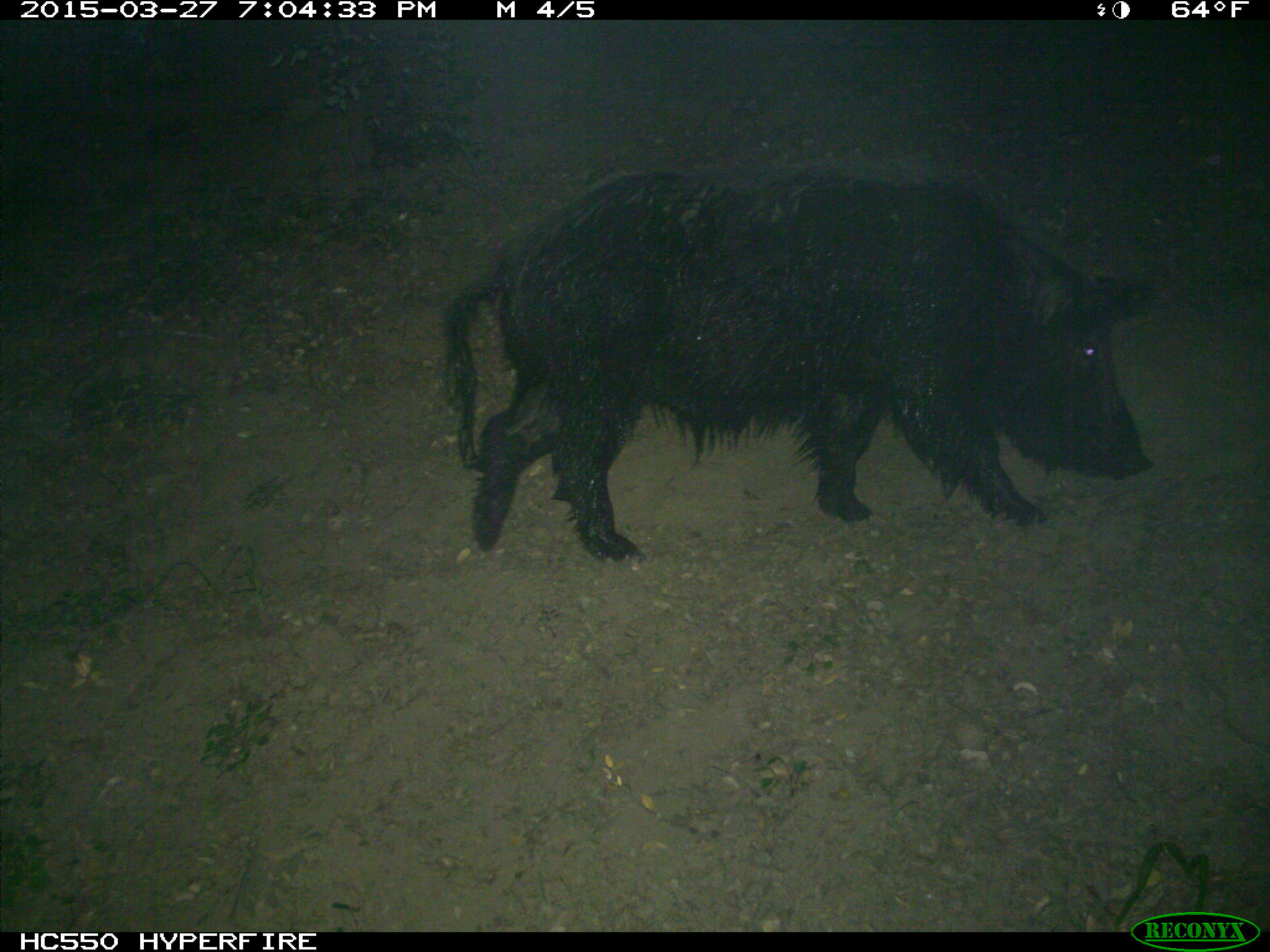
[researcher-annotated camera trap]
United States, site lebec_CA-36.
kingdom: Animalia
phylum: Chordata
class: Mammalia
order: Artiodactyla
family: Suidae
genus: Sus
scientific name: Sus scrofa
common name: wild boar